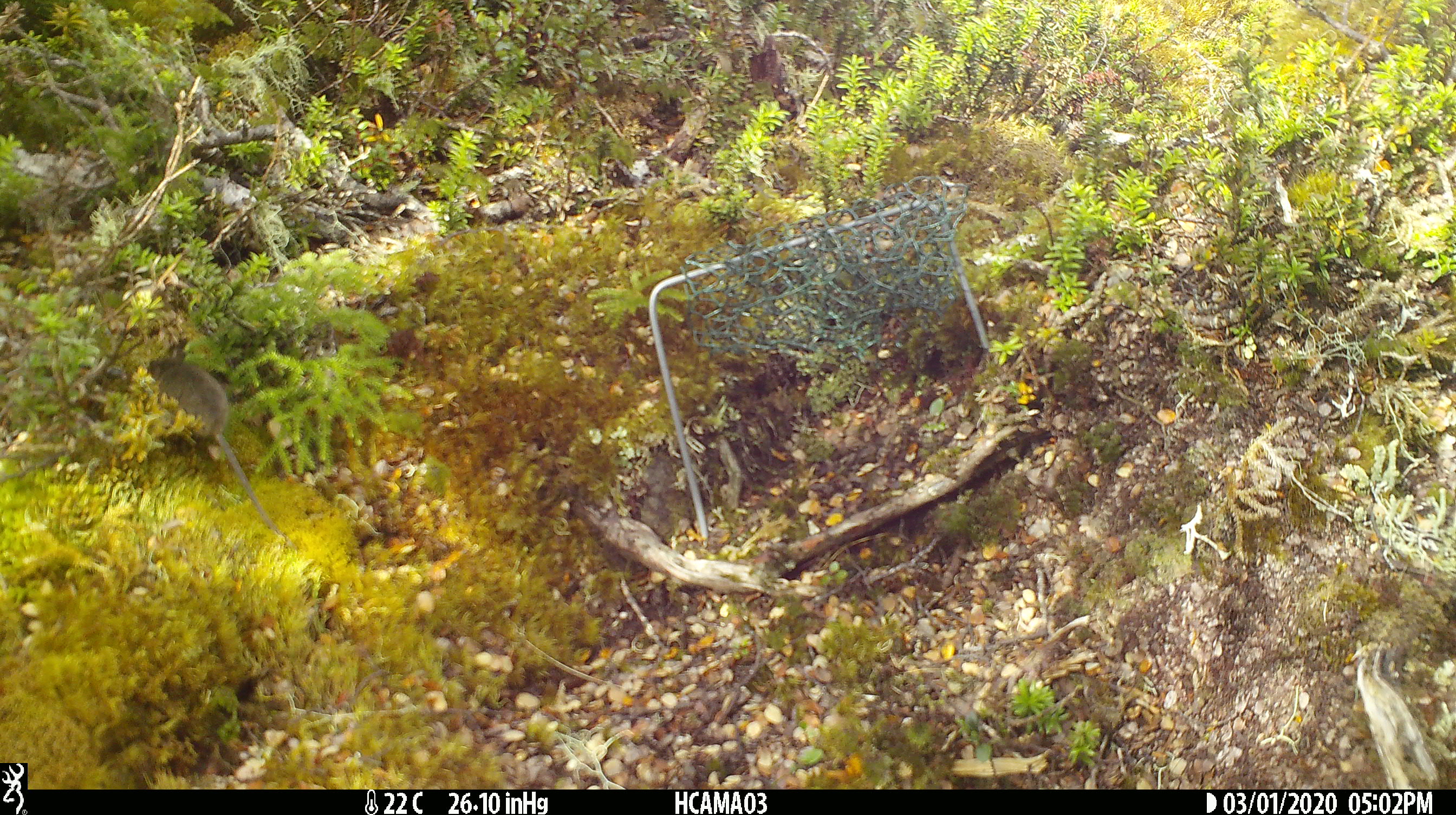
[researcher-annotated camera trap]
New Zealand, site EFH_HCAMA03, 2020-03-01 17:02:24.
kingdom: Animalia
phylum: Chordata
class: Mammalia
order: Rodentia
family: Muridae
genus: Mus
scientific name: Mus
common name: mouse